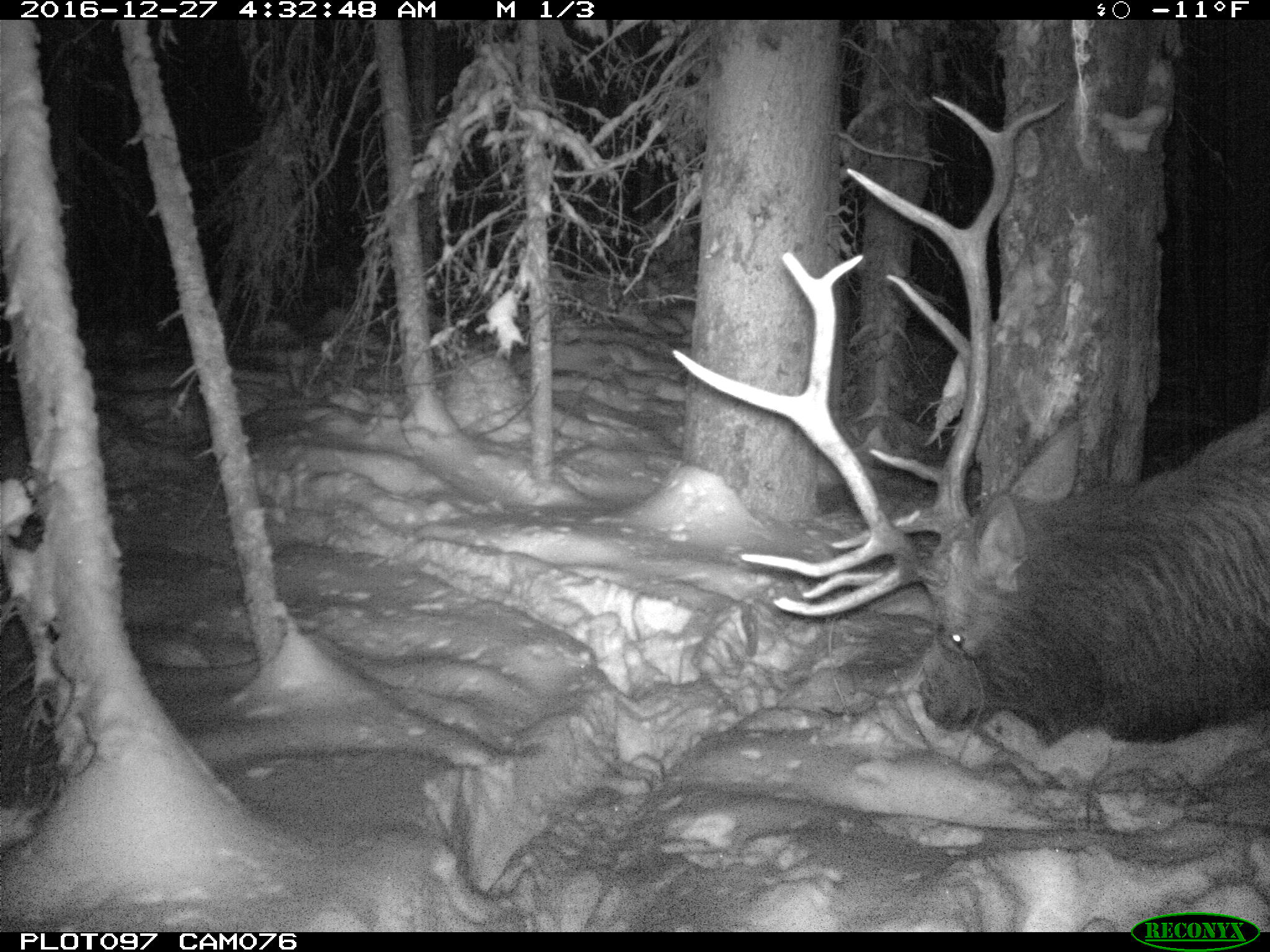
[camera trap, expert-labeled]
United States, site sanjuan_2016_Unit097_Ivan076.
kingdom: Animalia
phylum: Chordata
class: Mammalia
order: Artiodactyla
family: Cervidae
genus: Cervus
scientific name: Cervus elaphus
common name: red deer